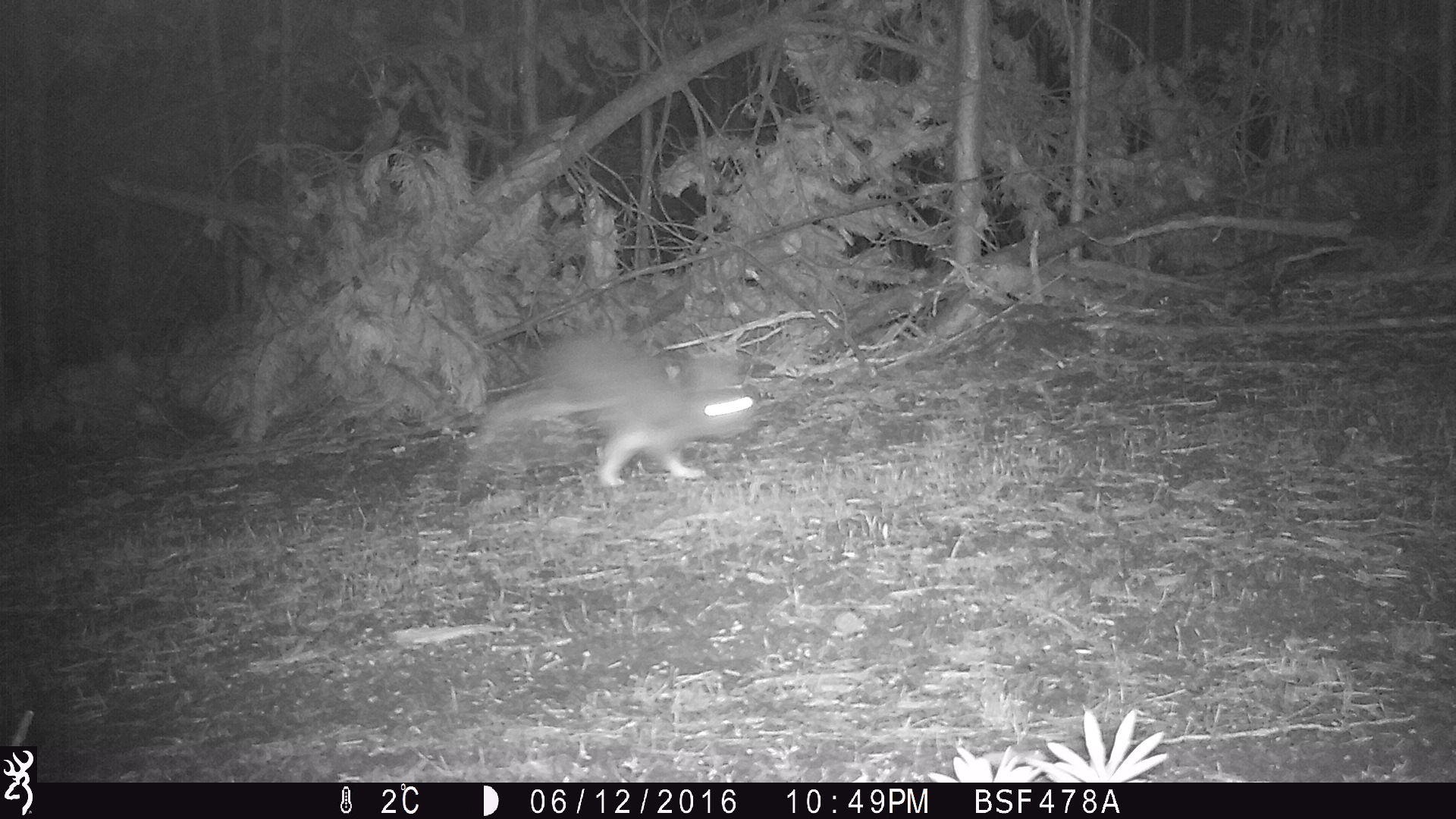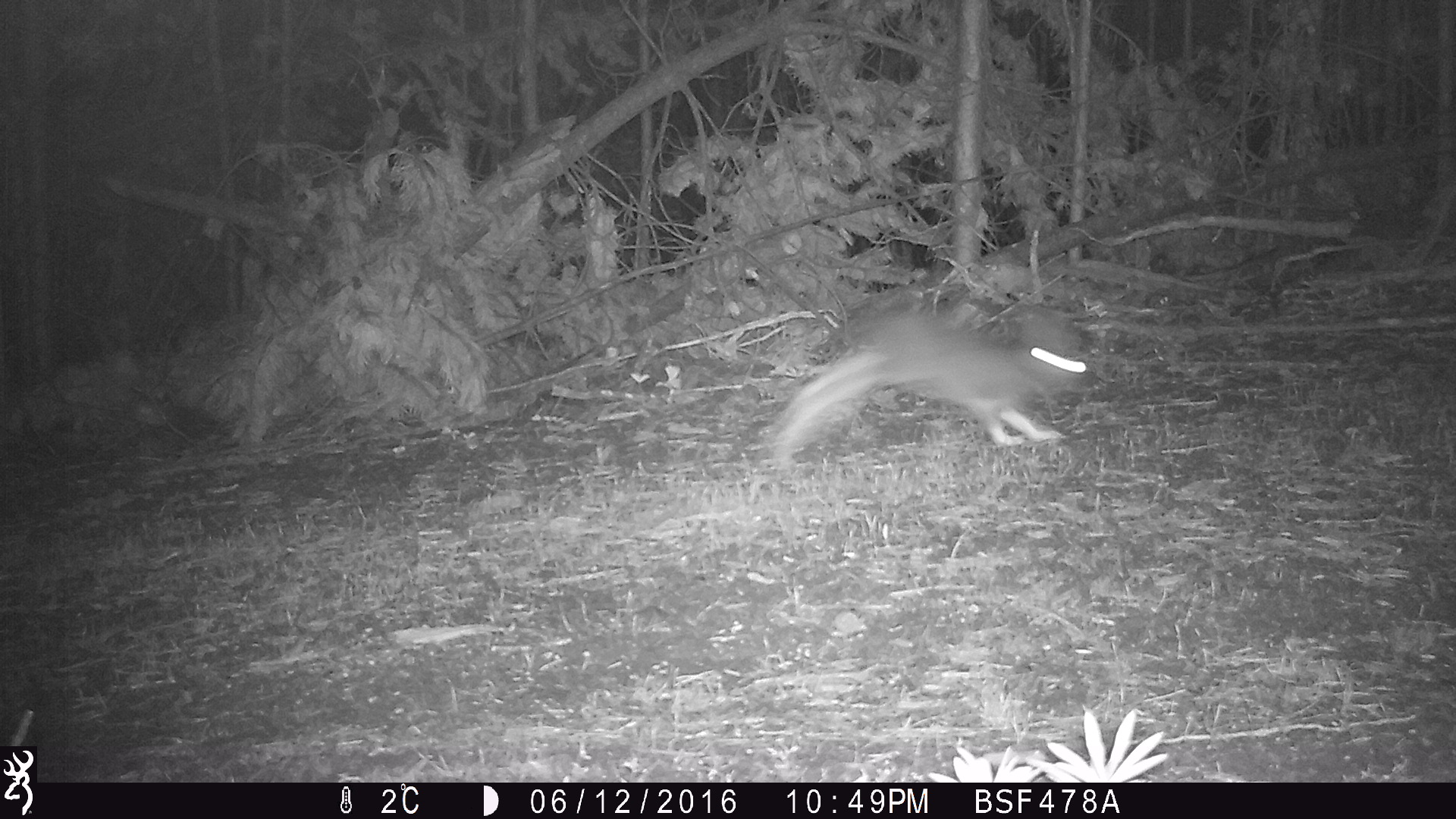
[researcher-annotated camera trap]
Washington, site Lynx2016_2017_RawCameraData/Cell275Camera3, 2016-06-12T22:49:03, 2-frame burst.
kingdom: Animalia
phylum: Chordata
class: Mammalia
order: Lagomorpha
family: Leporidae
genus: Lepus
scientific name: Lepus americanus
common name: snowshoe hare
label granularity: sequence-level